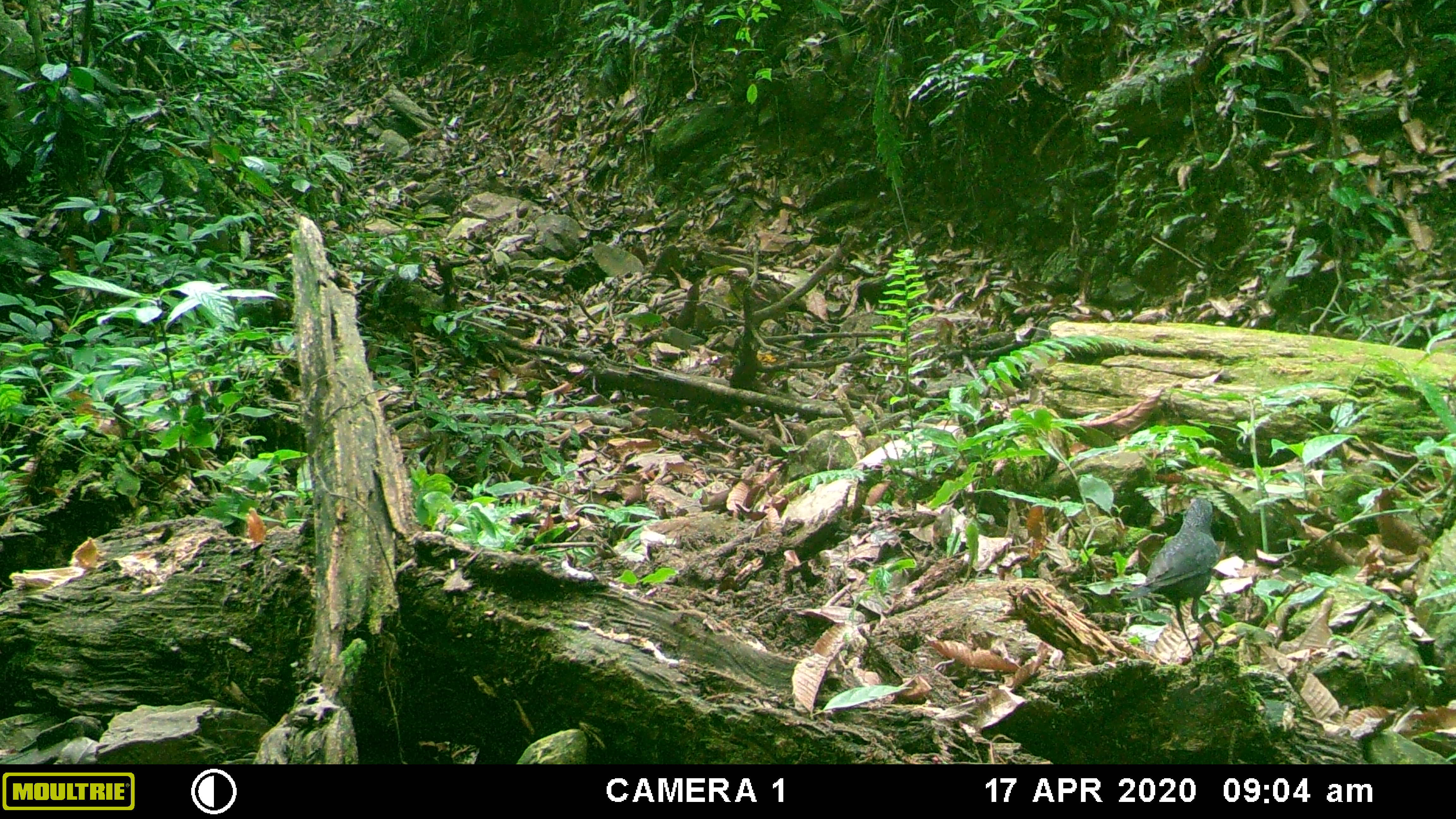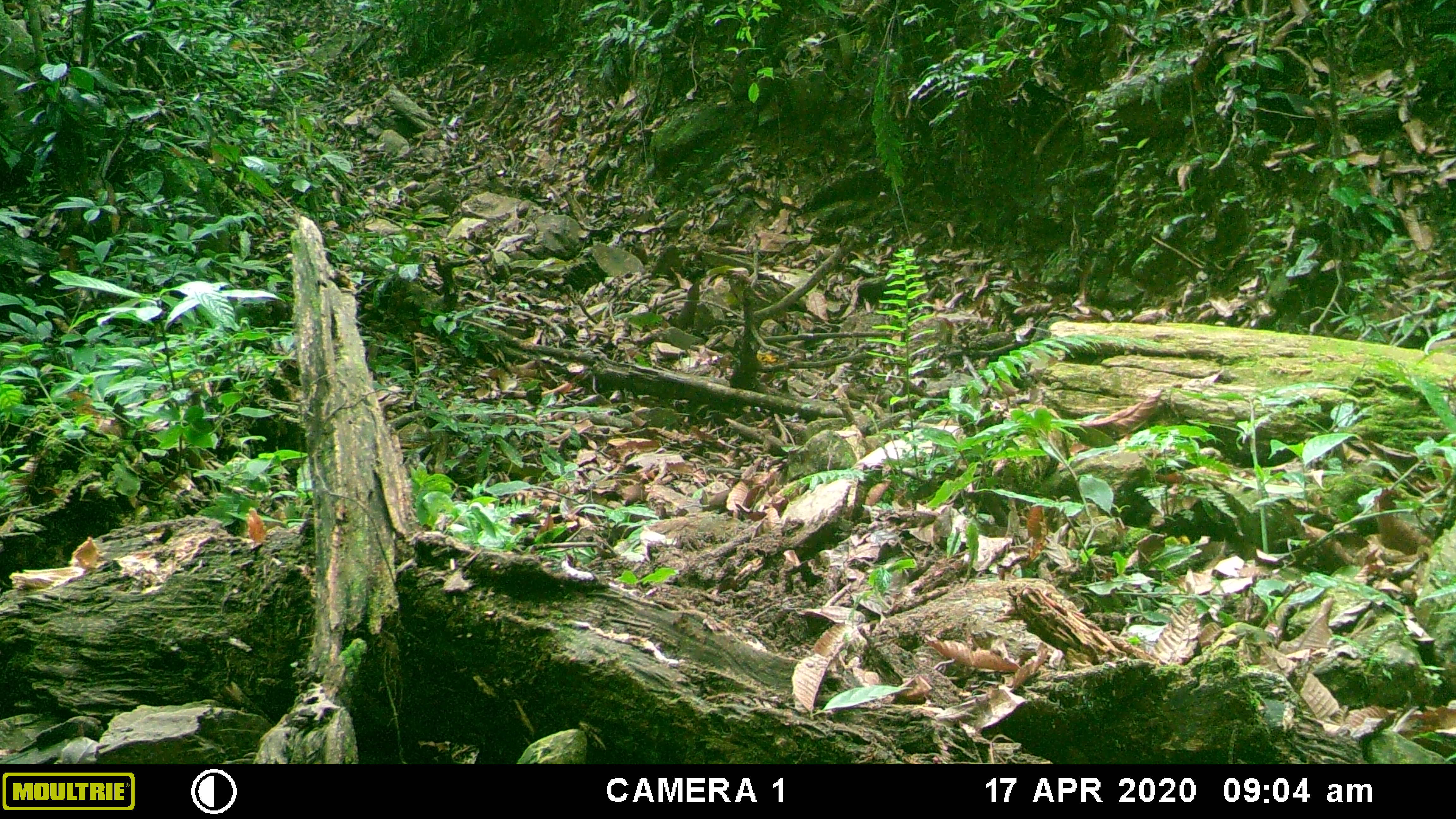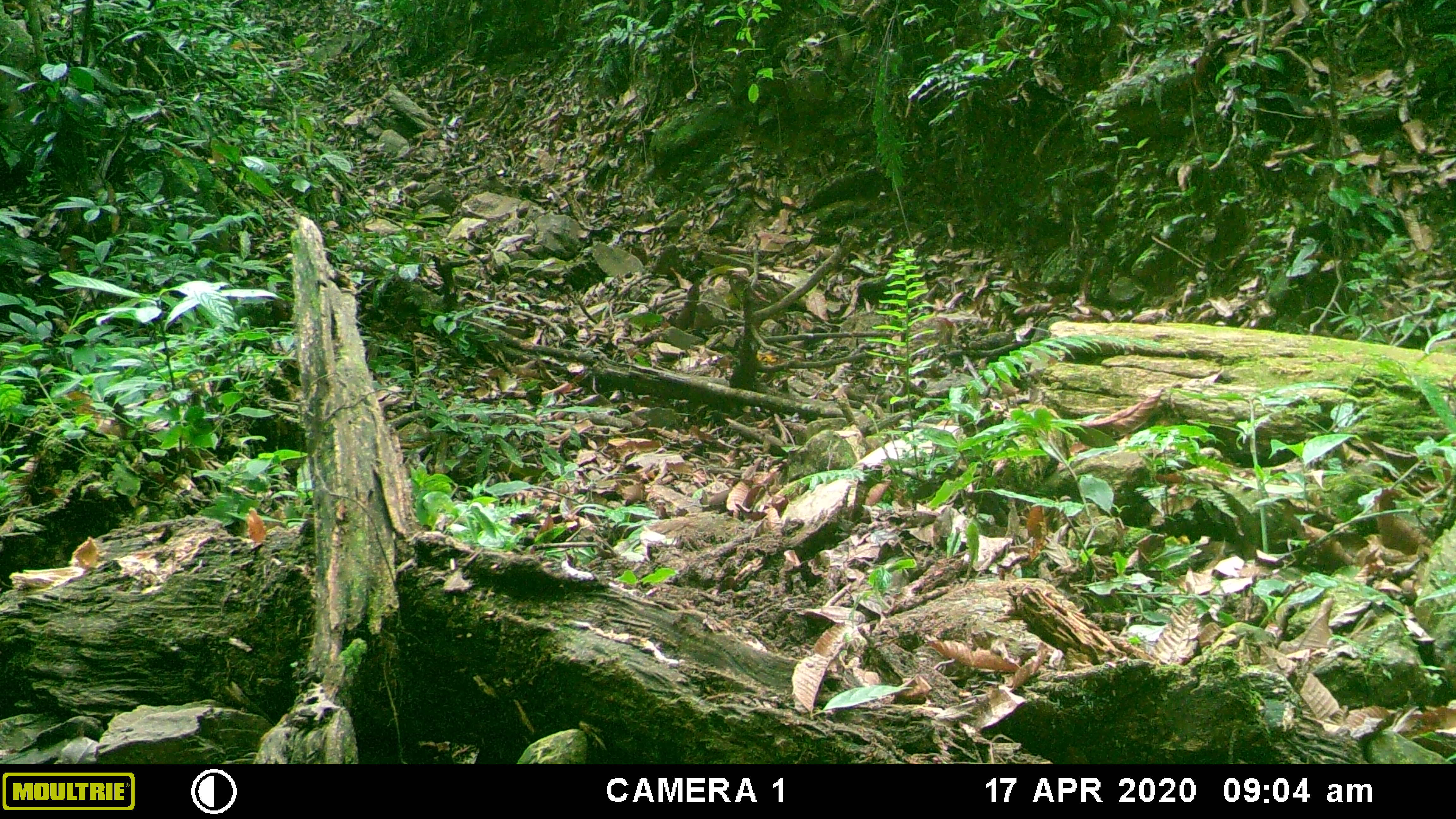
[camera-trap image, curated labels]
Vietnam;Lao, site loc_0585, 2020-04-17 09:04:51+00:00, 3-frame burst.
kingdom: Animalia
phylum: Chordata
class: Aves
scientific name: Aves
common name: bird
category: unidentified bird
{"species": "unidentified bird (bird) (Aves)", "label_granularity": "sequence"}